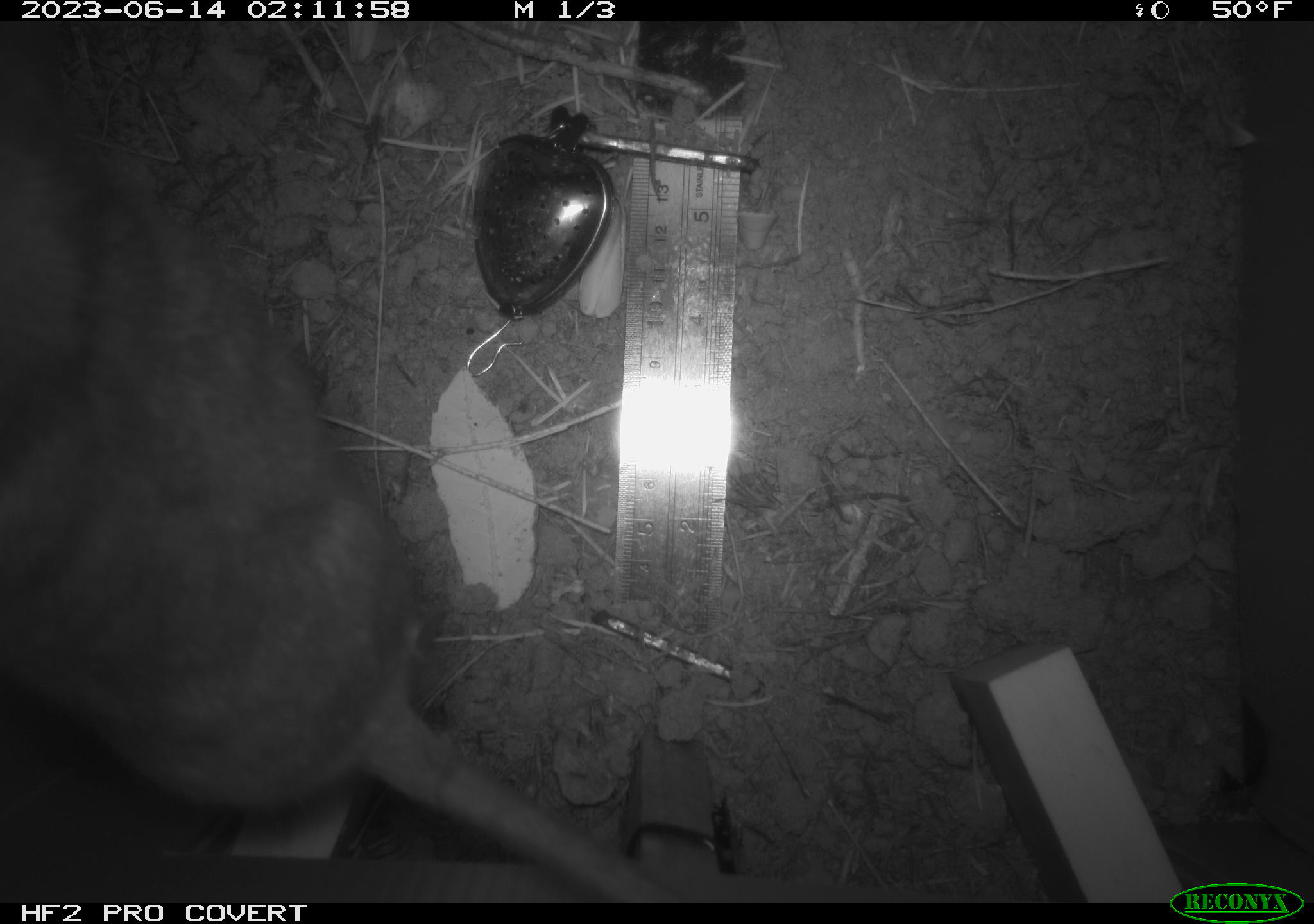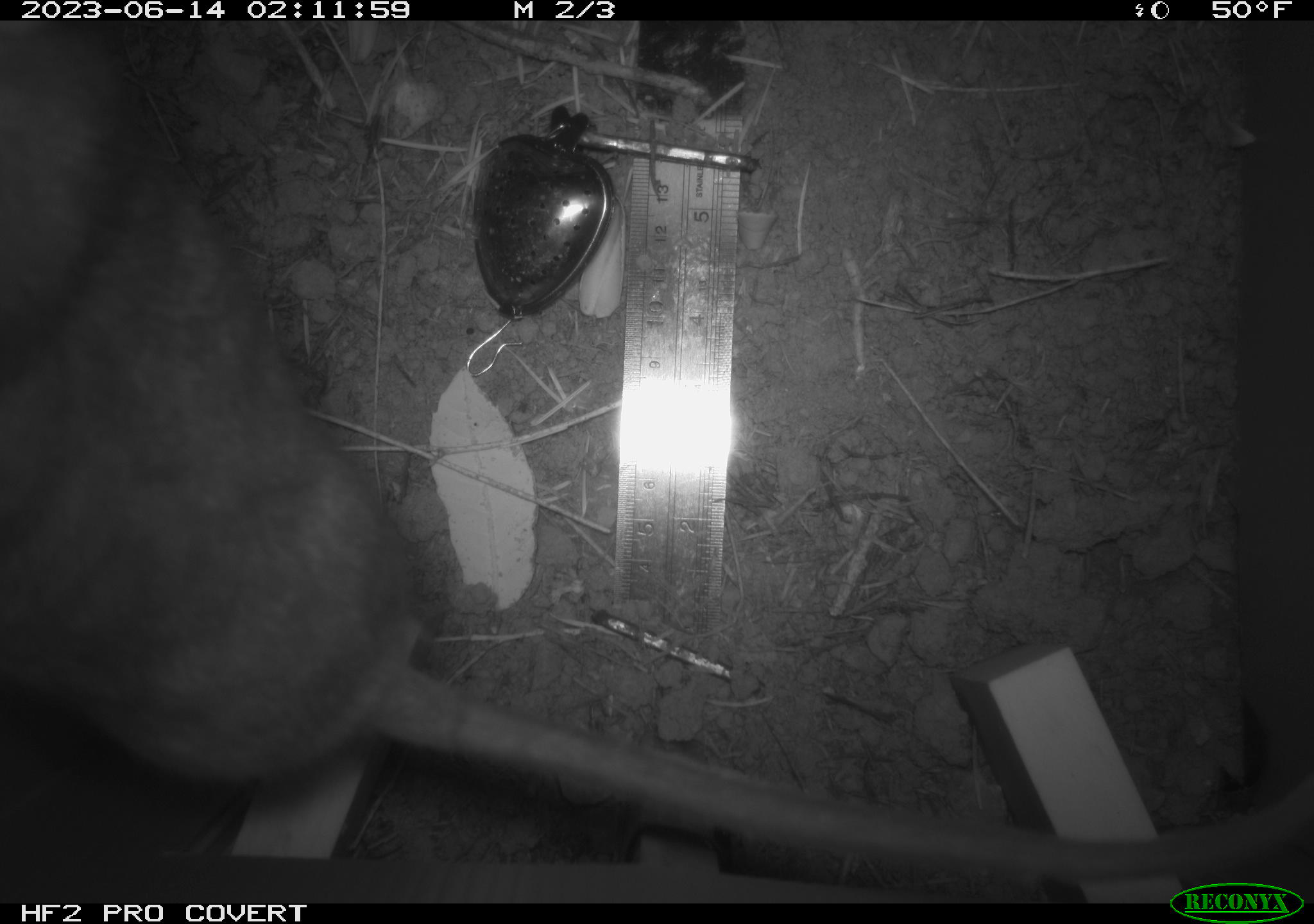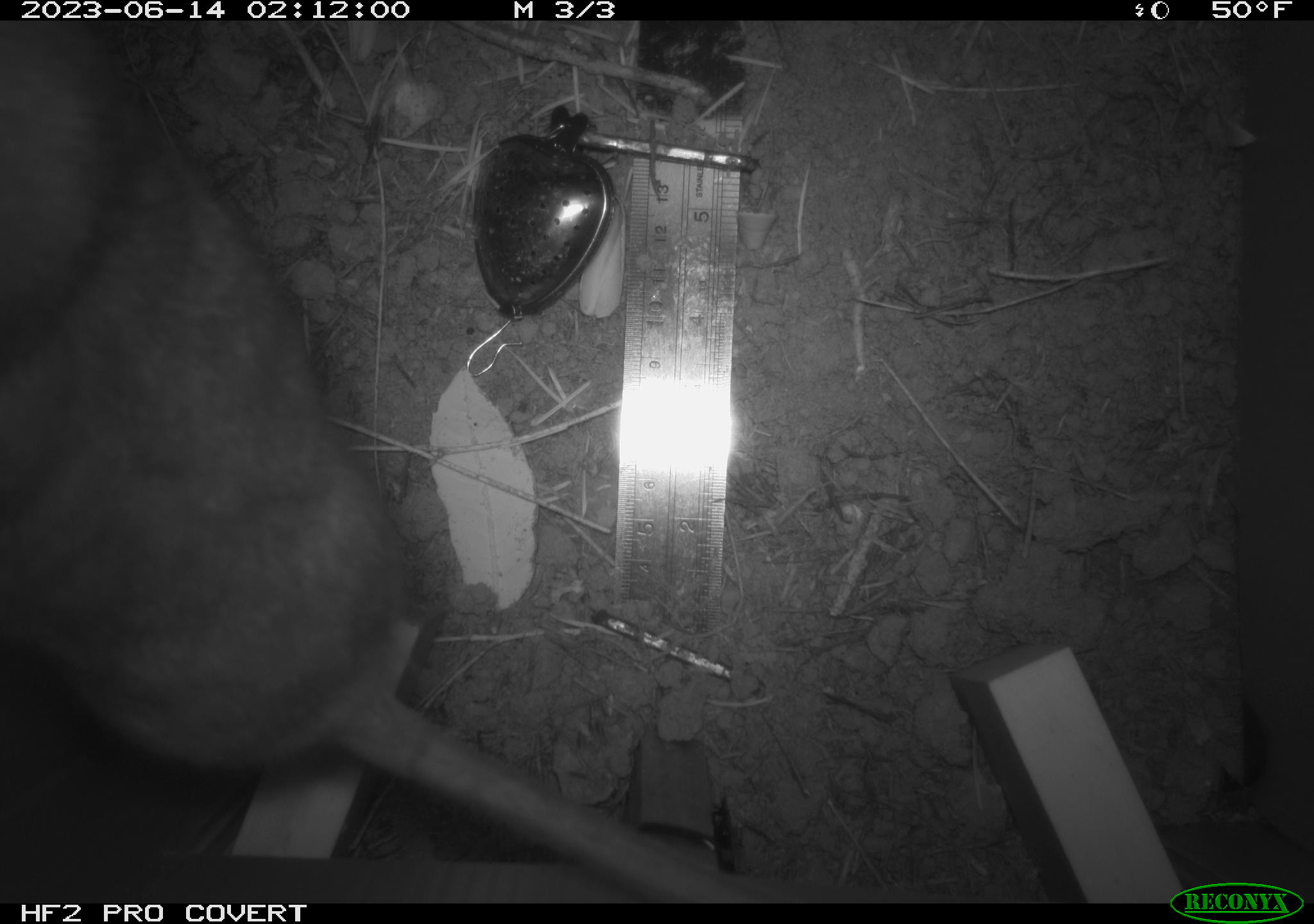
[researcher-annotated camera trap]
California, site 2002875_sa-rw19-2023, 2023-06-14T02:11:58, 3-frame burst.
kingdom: Animalia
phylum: Chordata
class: Mammalia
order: Rodentia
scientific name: Rodentia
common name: mouse species